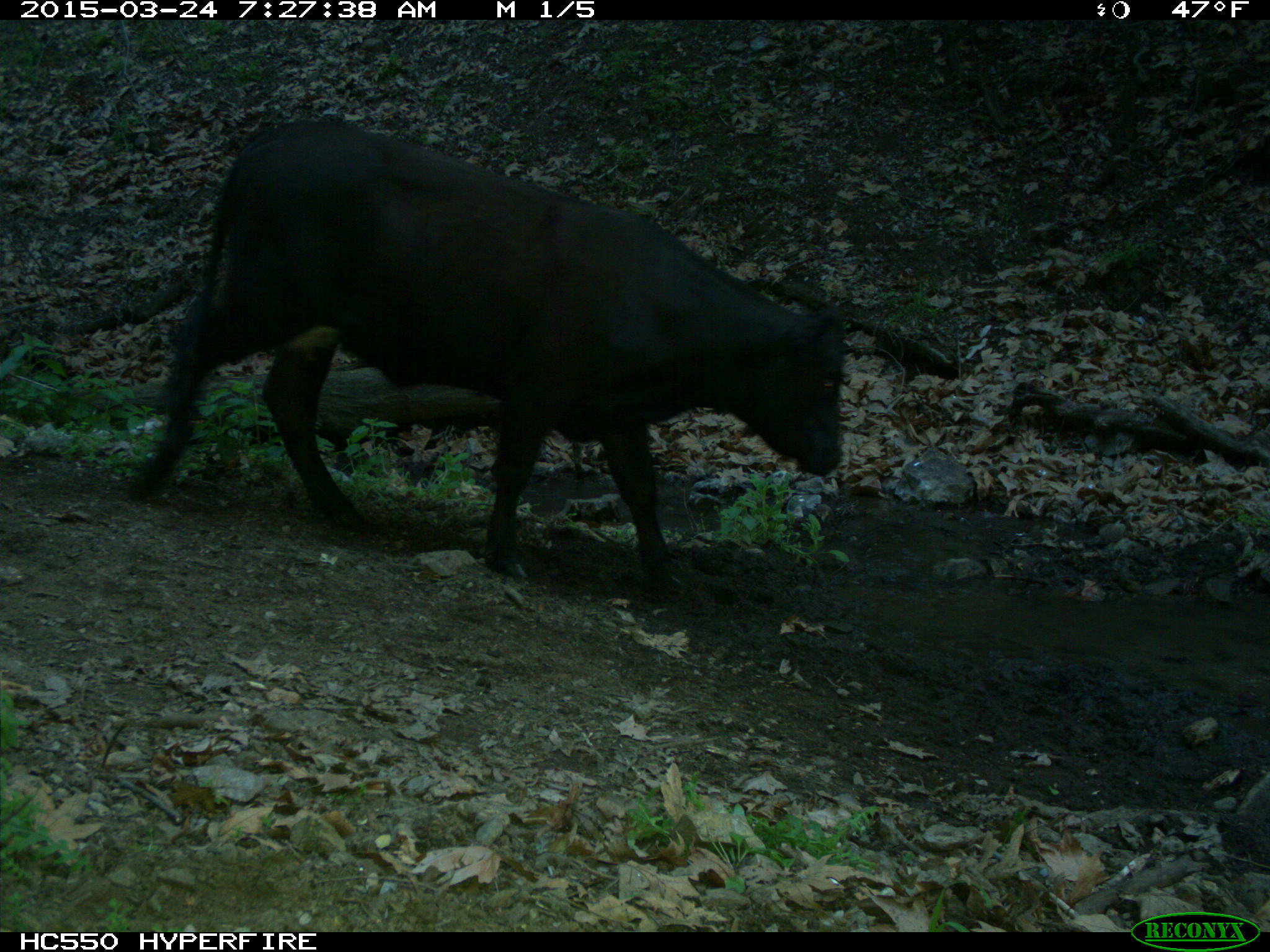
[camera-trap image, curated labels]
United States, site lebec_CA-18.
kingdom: Animalia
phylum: Chordata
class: Mammalia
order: Artiodactyla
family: Bovidae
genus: Bos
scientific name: Bos taurus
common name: domestic cow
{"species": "Bos taurus (domestic cow)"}